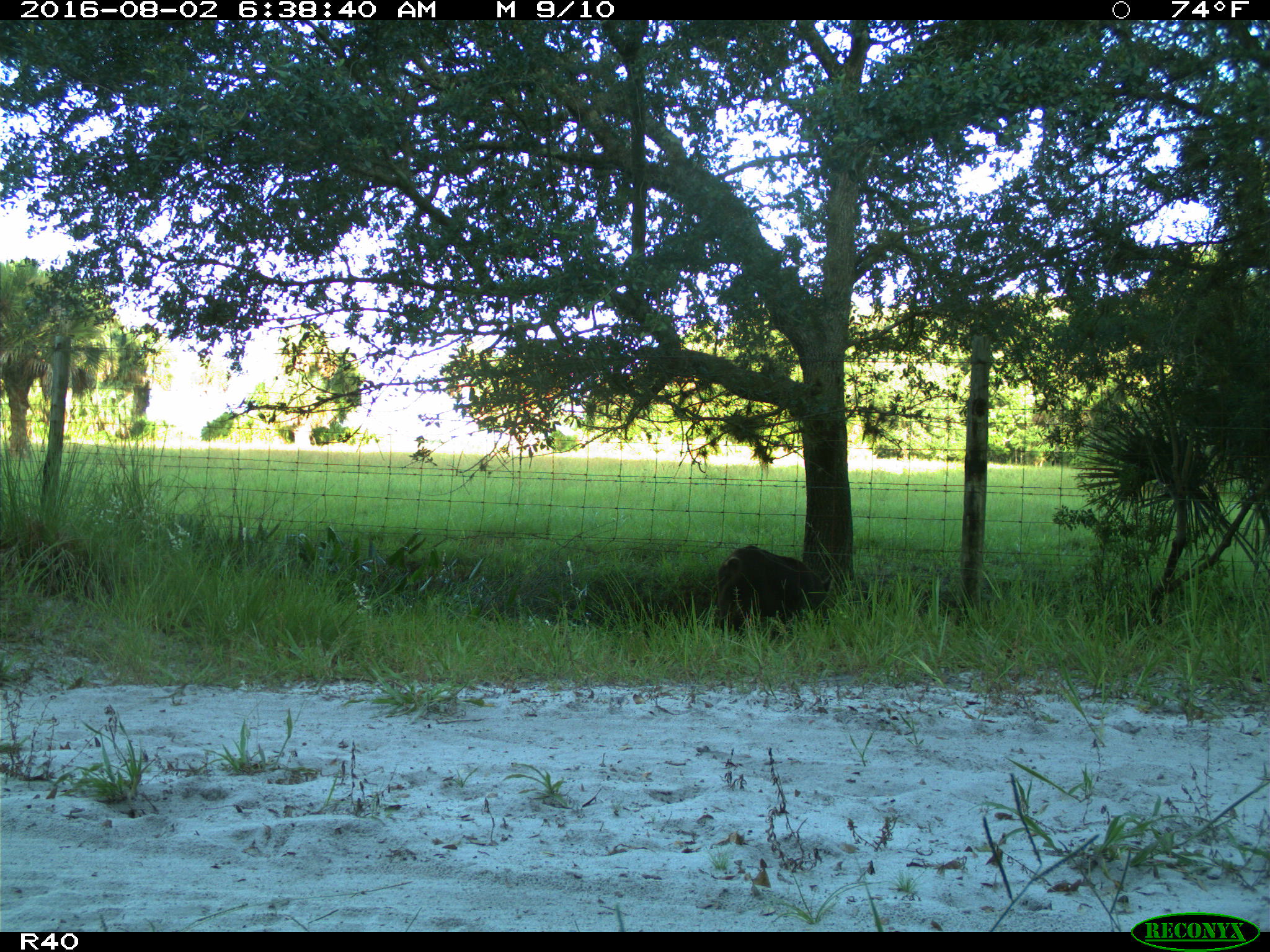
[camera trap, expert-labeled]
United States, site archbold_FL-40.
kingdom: Animalia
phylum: Chordata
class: Mammalia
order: Artiodactyla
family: Suidae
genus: Sus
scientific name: Sus scrofa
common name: wild boar